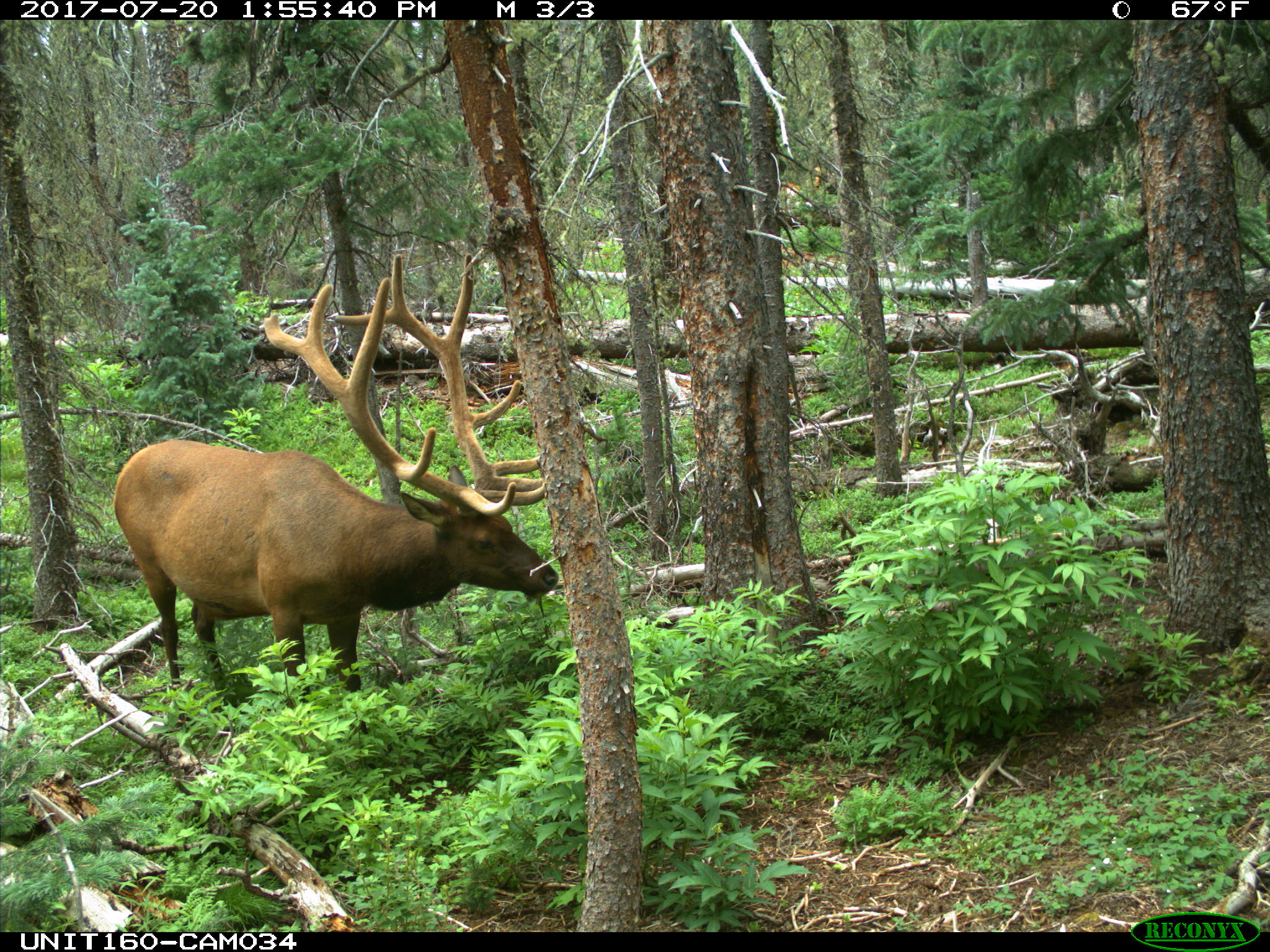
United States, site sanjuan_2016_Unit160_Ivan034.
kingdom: Animalia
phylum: Chordata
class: Mammalia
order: Artiodactyla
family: Cervidae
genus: Cervus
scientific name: Cervus elaphus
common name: red deer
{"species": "Cervus elaphus (red deer)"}